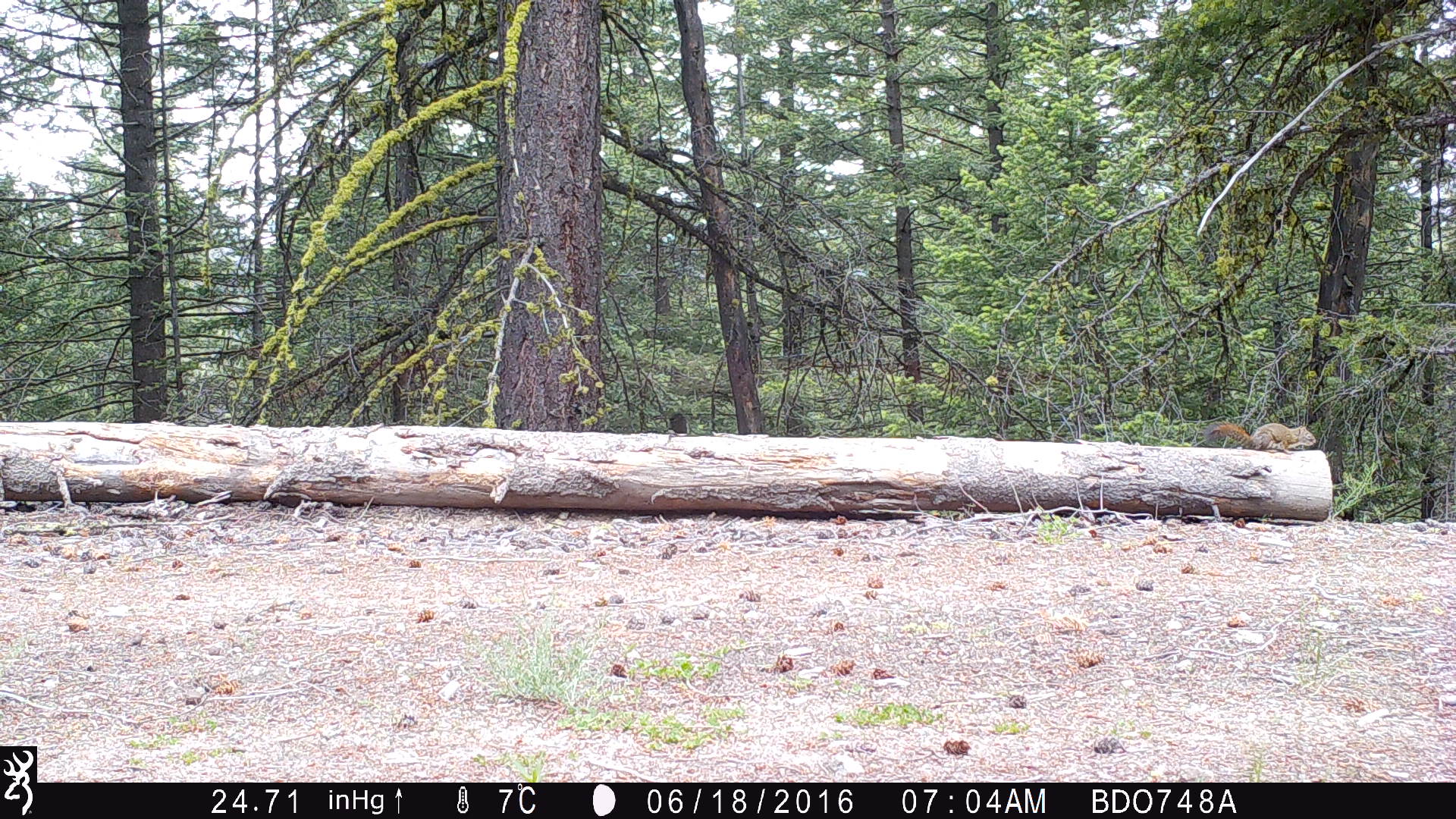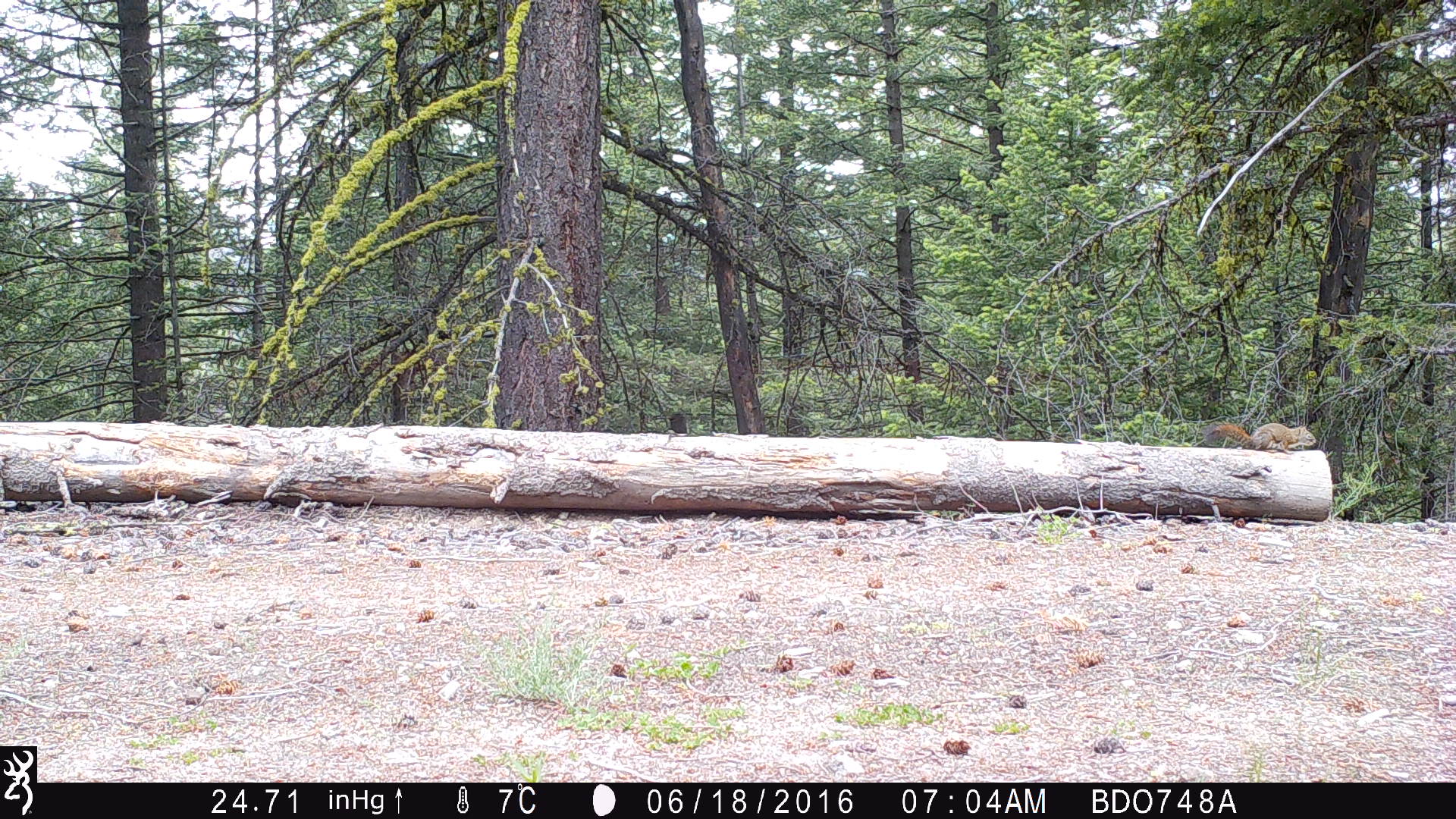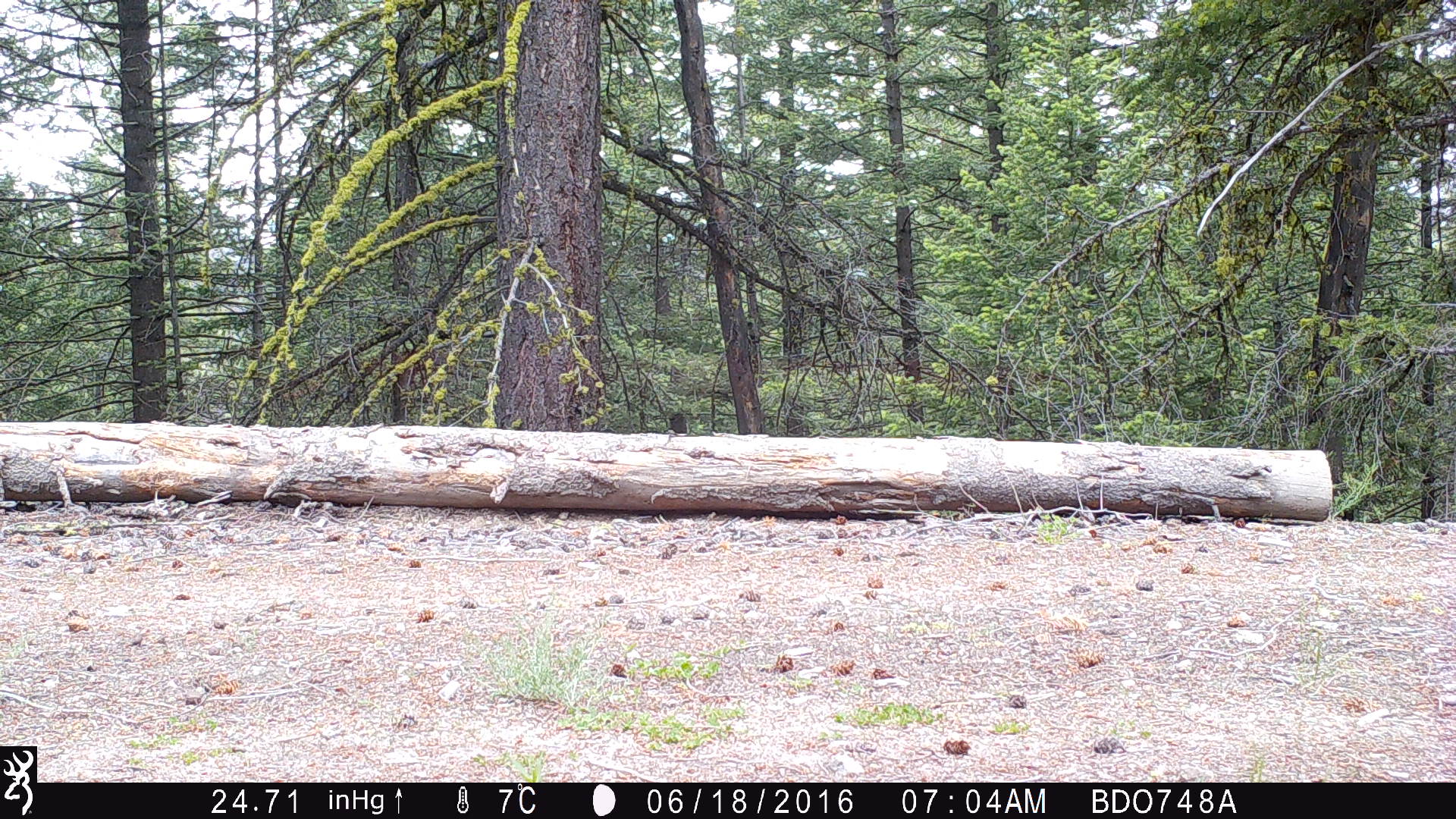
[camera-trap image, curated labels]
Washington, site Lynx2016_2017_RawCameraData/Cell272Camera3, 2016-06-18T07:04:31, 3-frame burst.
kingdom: Animalia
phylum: Chordata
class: Mammalia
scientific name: Mammalia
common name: small mammal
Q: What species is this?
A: Small mammal (Mammalia).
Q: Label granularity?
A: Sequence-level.